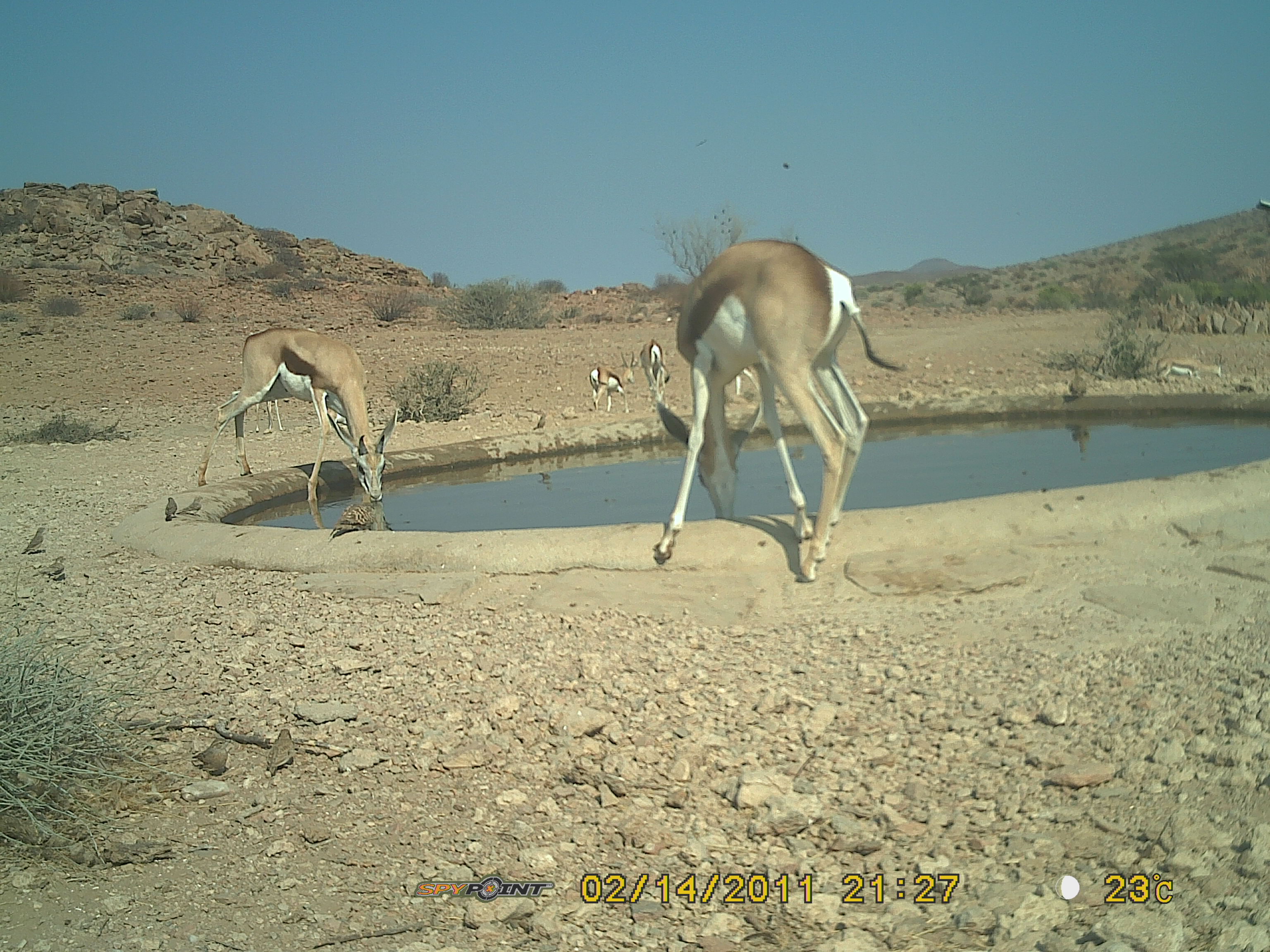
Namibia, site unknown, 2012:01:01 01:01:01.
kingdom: Animalia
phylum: Chordata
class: Mammalia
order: Artiodactyla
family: Bovidae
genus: Antidorcas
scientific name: Antidorcas marsupialis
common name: springbok